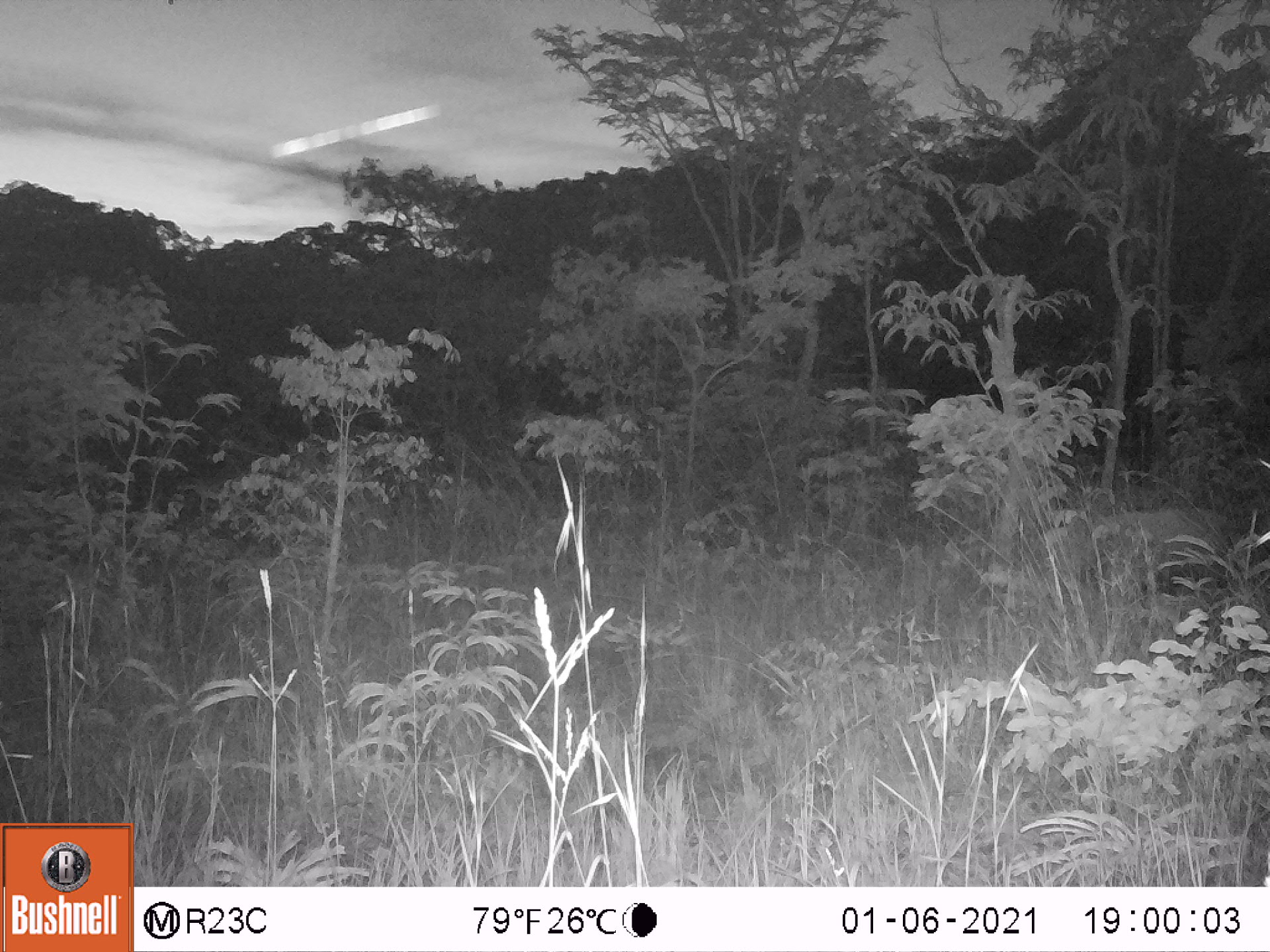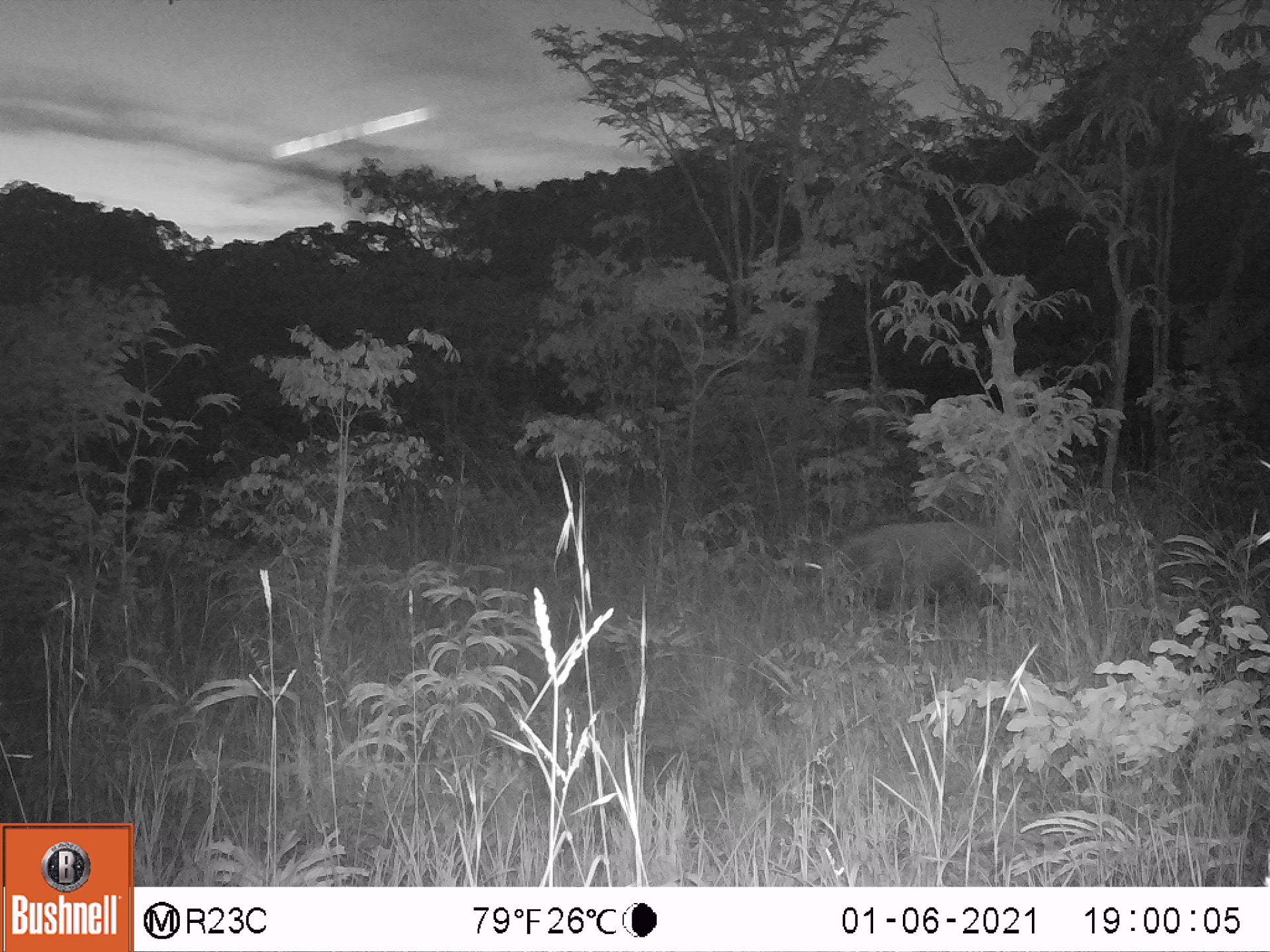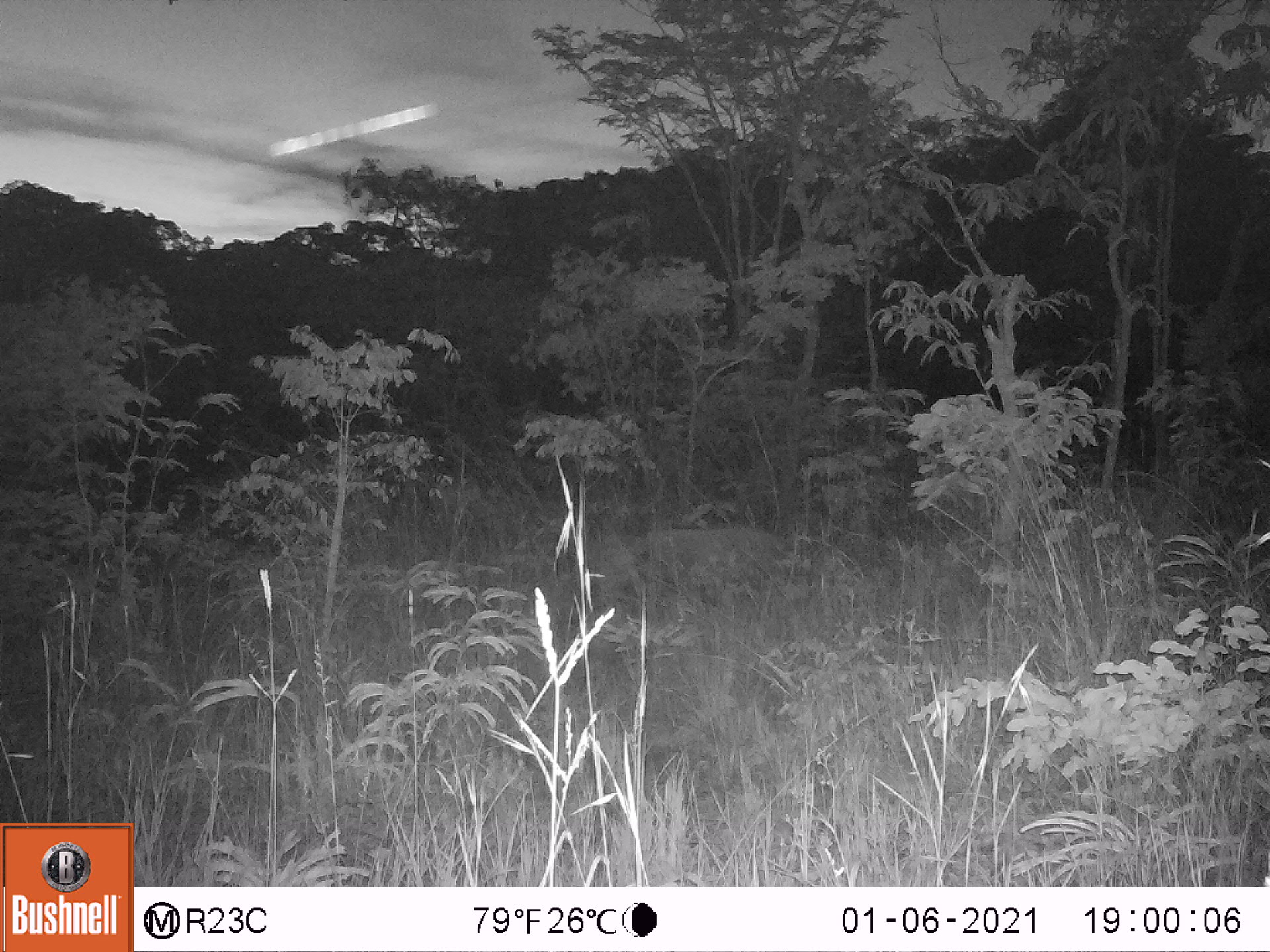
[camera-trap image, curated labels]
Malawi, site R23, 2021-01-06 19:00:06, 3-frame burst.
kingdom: Animalia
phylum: Chordata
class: Mammalia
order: Artiodactyla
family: Suidae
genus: Potamochoerus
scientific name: Potamochoerus larvatus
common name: bushpig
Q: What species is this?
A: Bushpig (Potamochoerus larvatus).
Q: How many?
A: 1.